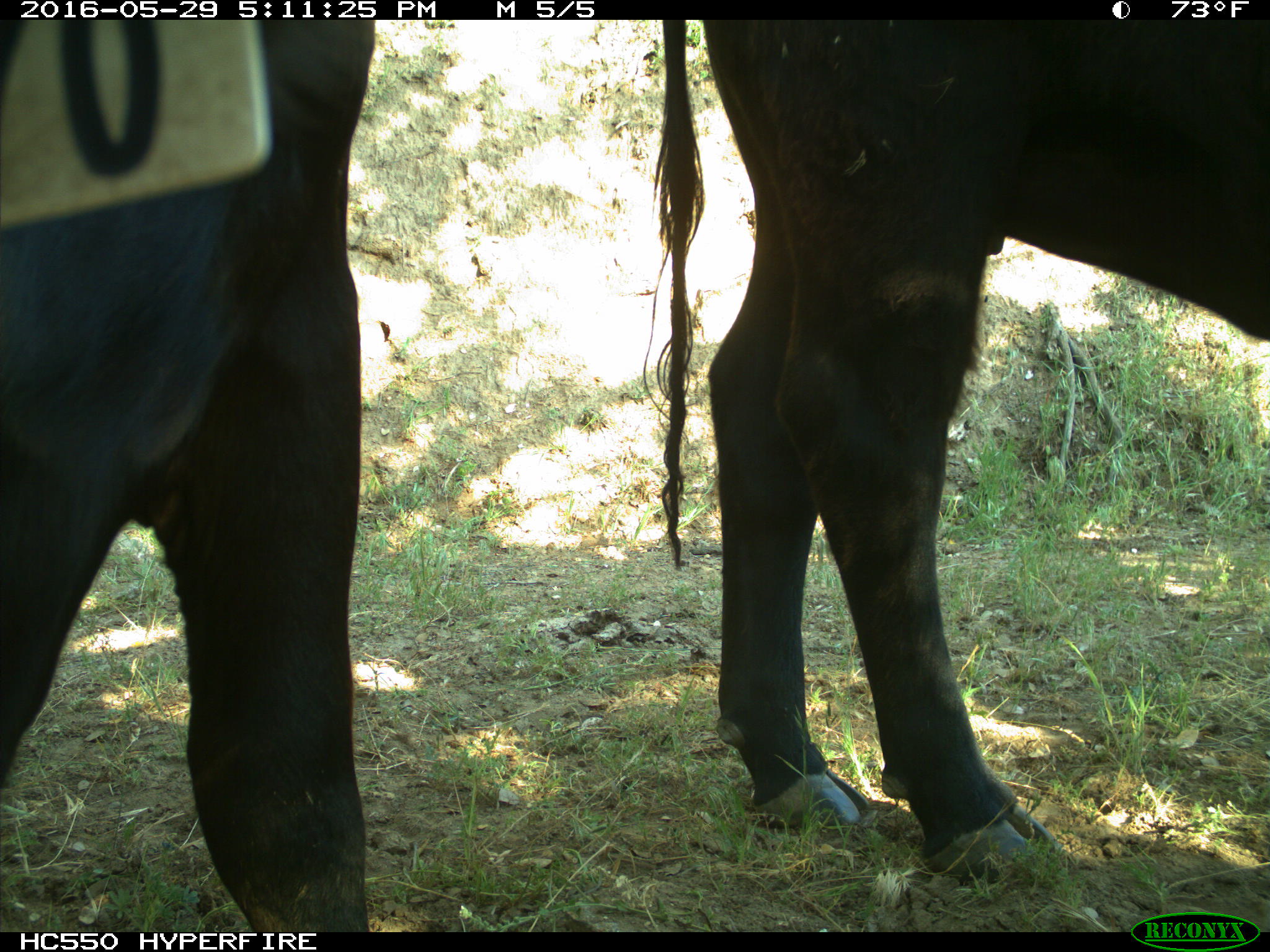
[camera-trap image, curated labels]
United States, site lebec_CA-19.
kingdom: Animalia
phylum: Chordata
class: Mammalia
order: Artiodactyla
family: Bovidae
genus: Bos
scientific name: Bos taurus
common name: domestic cow